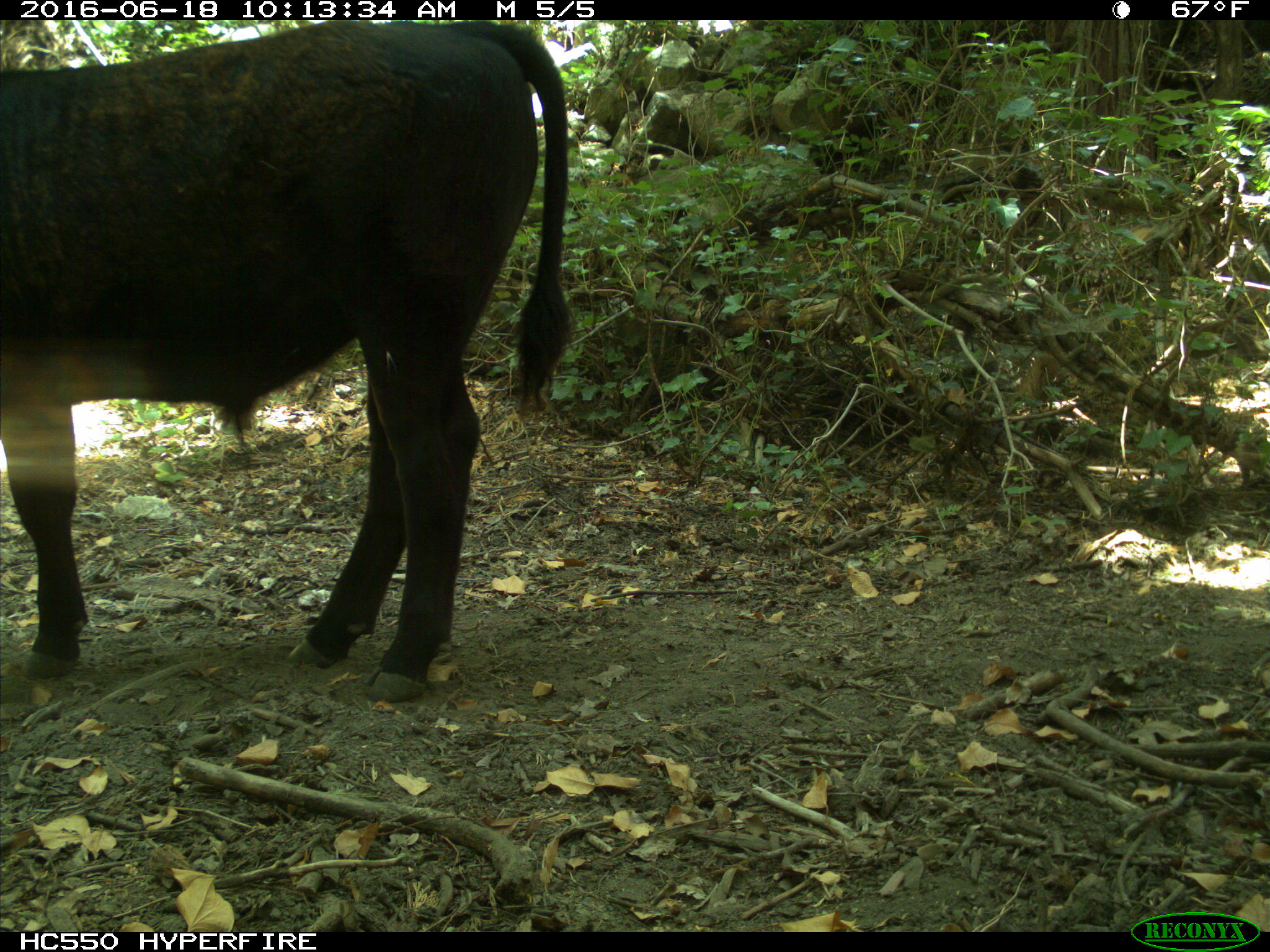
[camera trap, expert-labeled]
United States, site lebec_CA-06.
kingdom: Animalia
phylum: Chordata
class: Mammalia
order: Artiodactyla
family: Bovidae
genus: Bos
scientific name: Bos taurus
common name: domestic cow